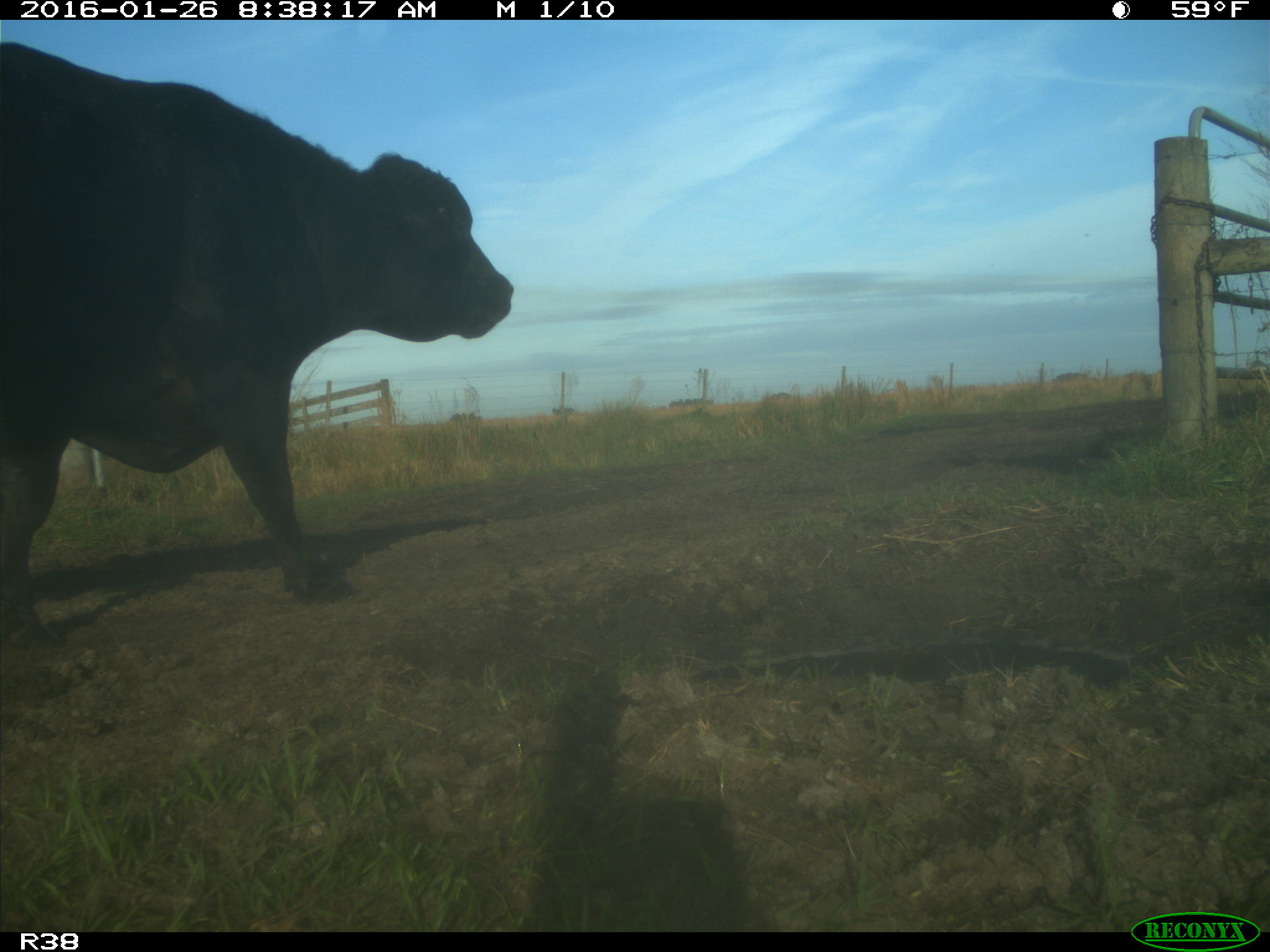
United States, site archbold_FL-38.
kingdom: Animalia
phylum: Chordata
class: Mammalia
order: Artiodactyla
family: Bovidae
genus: Bos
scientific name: Bos taurus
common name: domestic cow